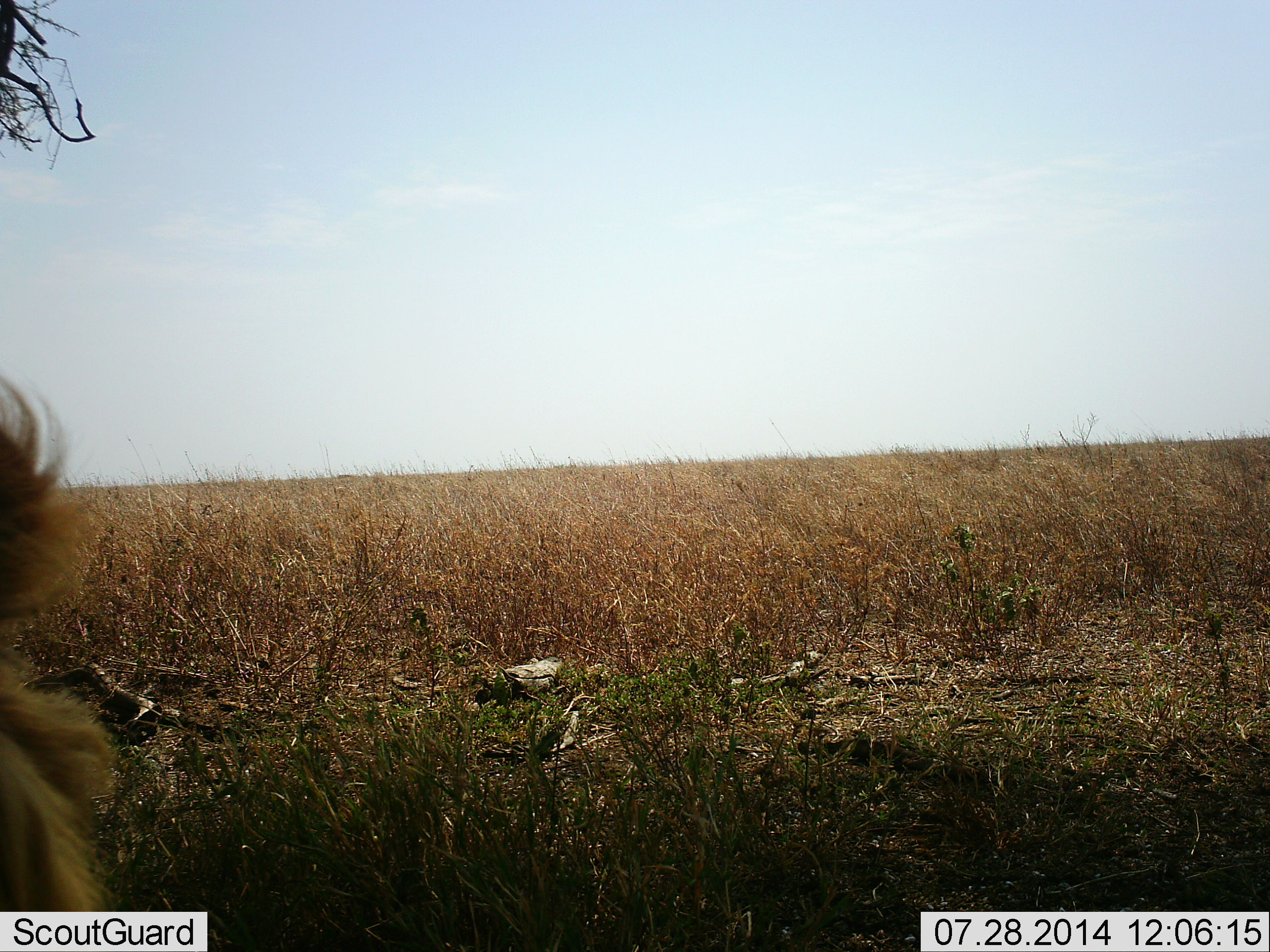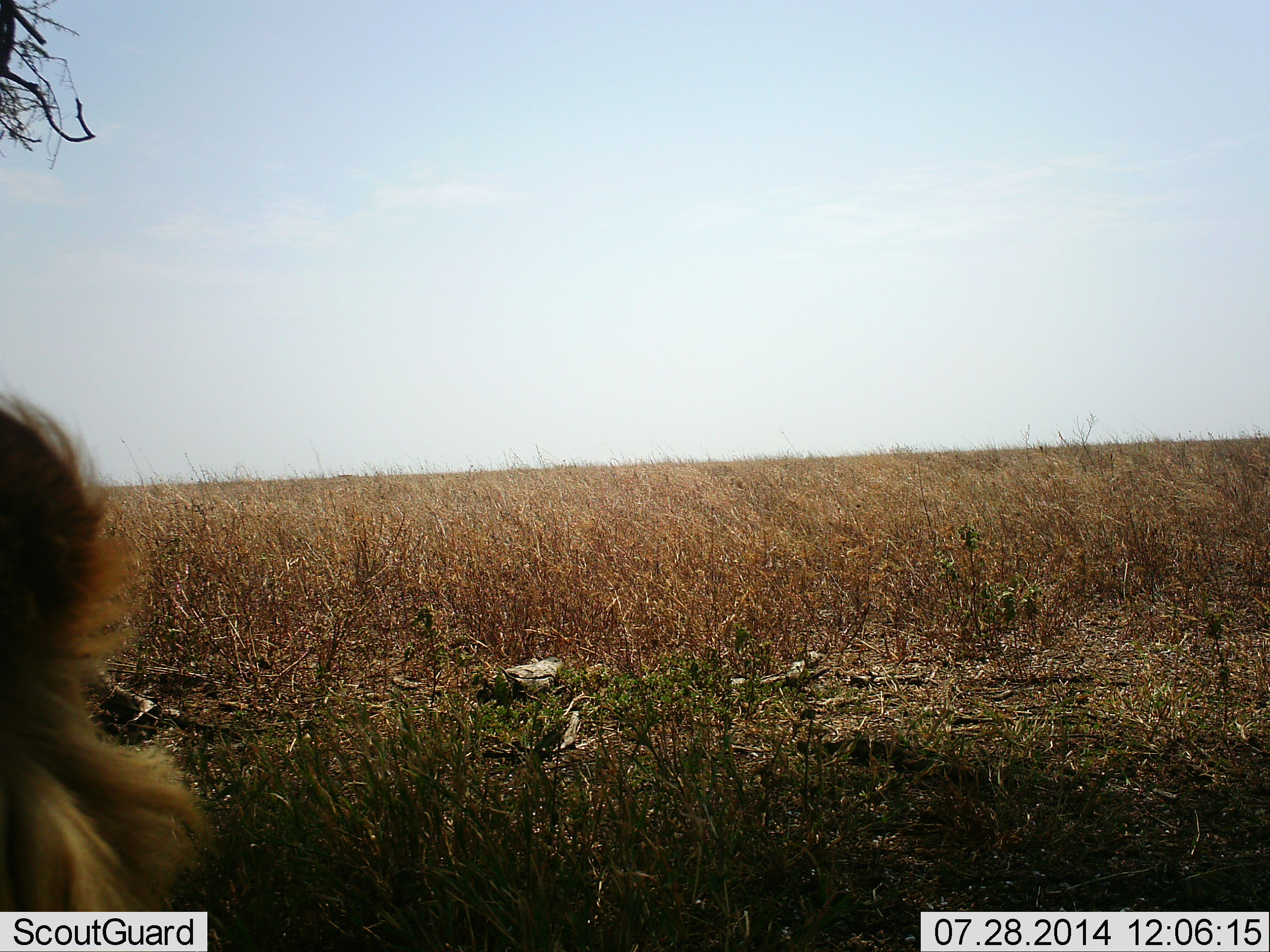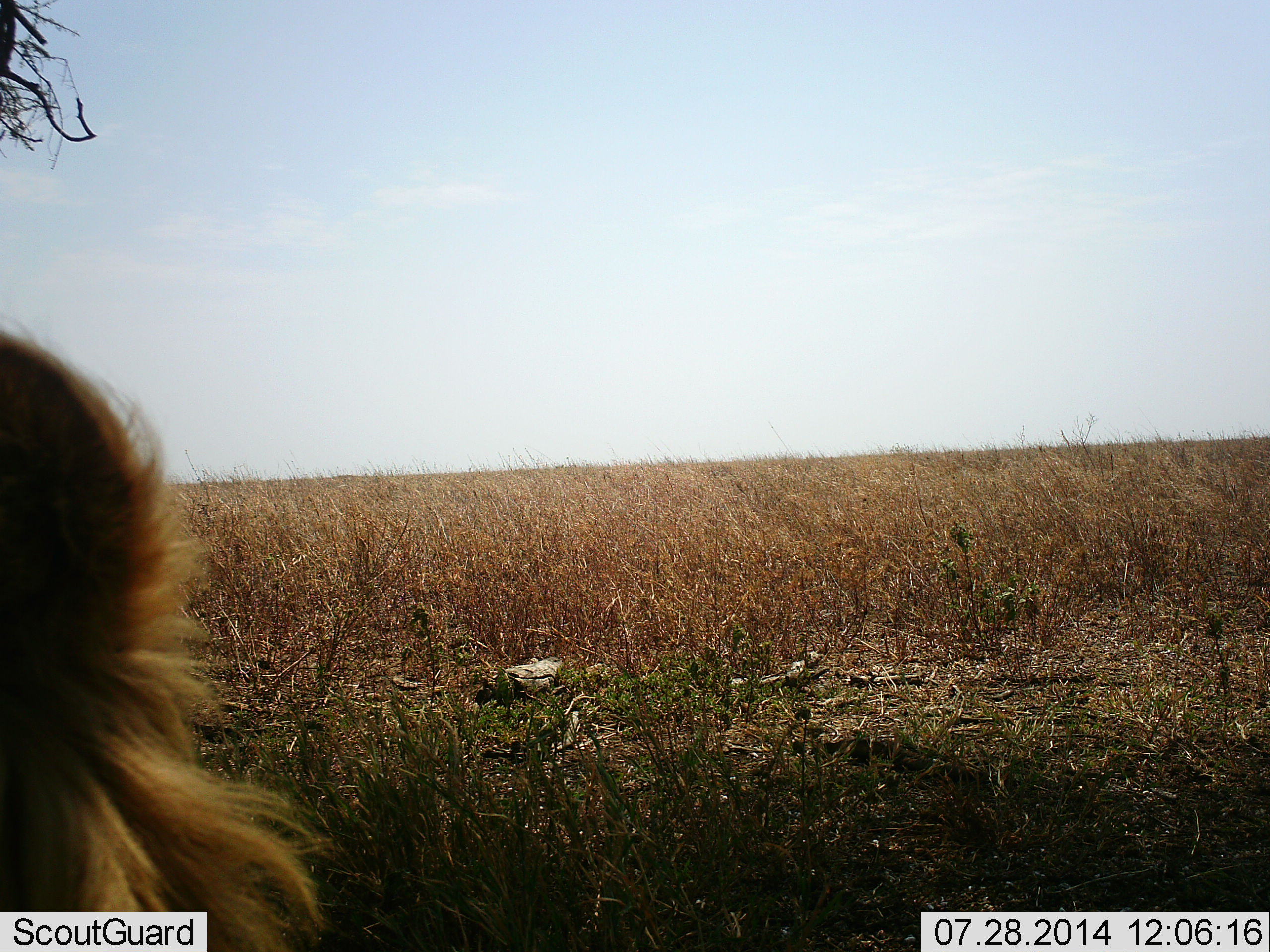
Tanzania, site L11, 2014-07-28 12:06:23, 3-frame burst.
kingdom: Animalia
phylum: Chordata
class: Mammalia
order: Carnivora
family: Felidae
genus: Panthera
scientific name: Panthera leo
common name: lion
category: lionmale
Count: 1.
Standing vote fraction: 38%.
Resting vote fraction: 75%.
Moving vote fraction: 0%.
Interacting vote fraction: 0%.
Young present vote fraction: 0%.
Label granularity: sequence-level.